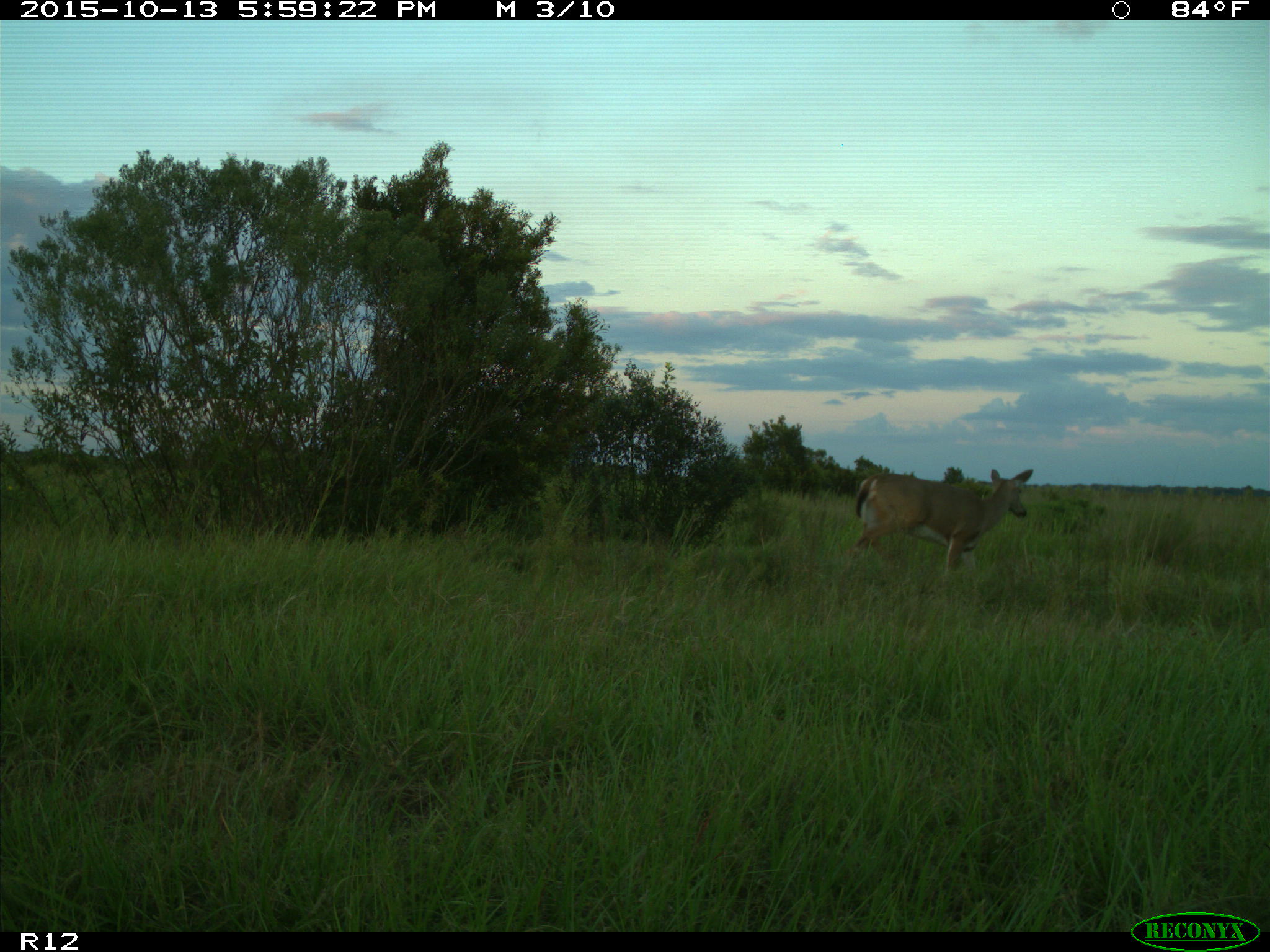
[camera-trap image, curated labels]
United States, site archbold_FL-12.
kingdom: Animalia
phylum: Chordata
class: Mammalia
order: Artiodactyla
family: Cervidae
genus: Odocoileus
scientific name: Odocoileus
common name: deer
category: unidentified deer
Unidentified deer (deer) (Odocoileus).